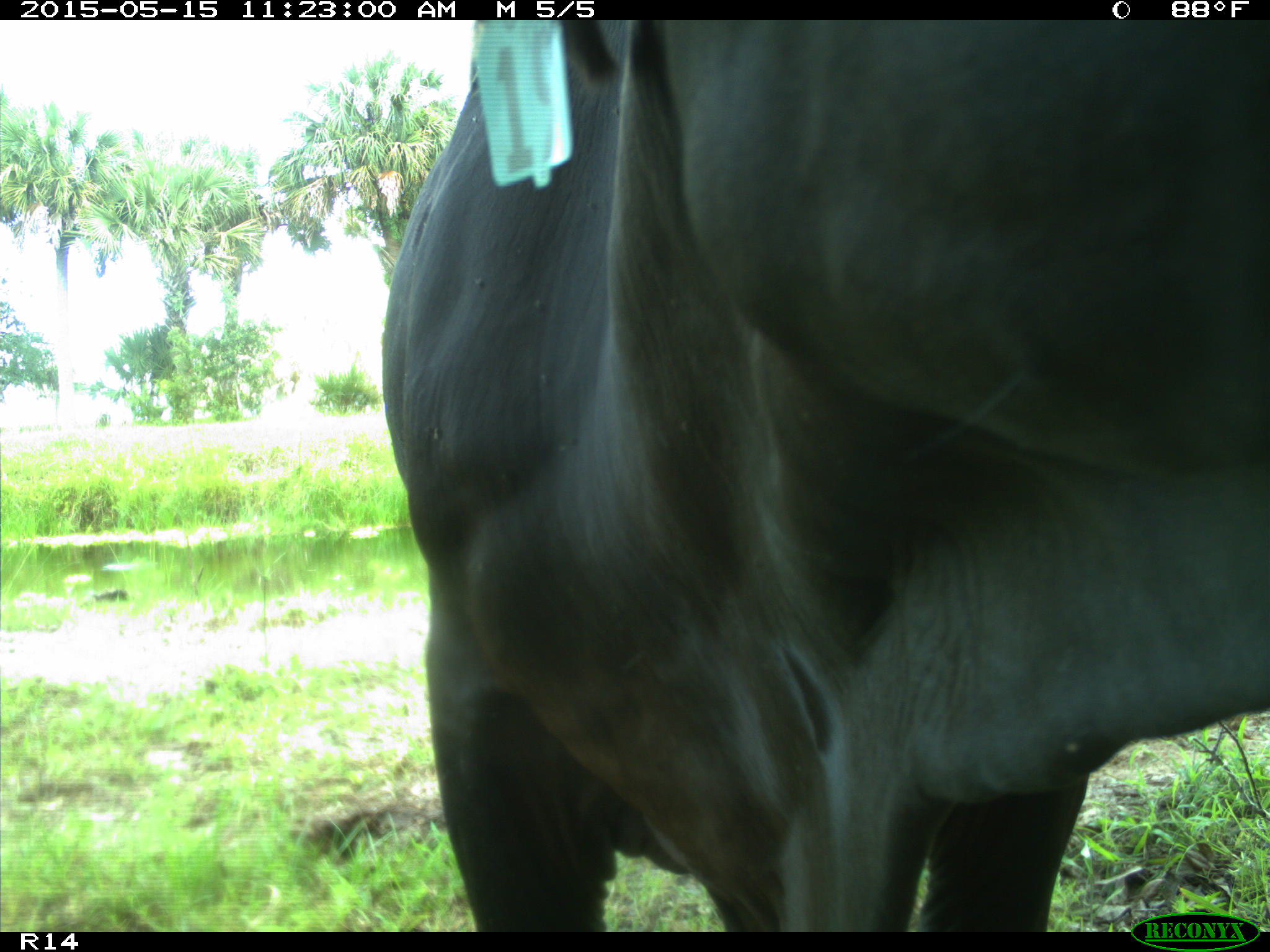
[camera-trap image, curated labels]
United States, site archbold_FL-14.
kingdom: Animalia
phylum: Chordata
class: Mammalia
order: Artiodactyla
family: Bovidae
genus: Bos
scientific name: Bos taurus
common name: domestic cow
Bos taurus (domestic cow).